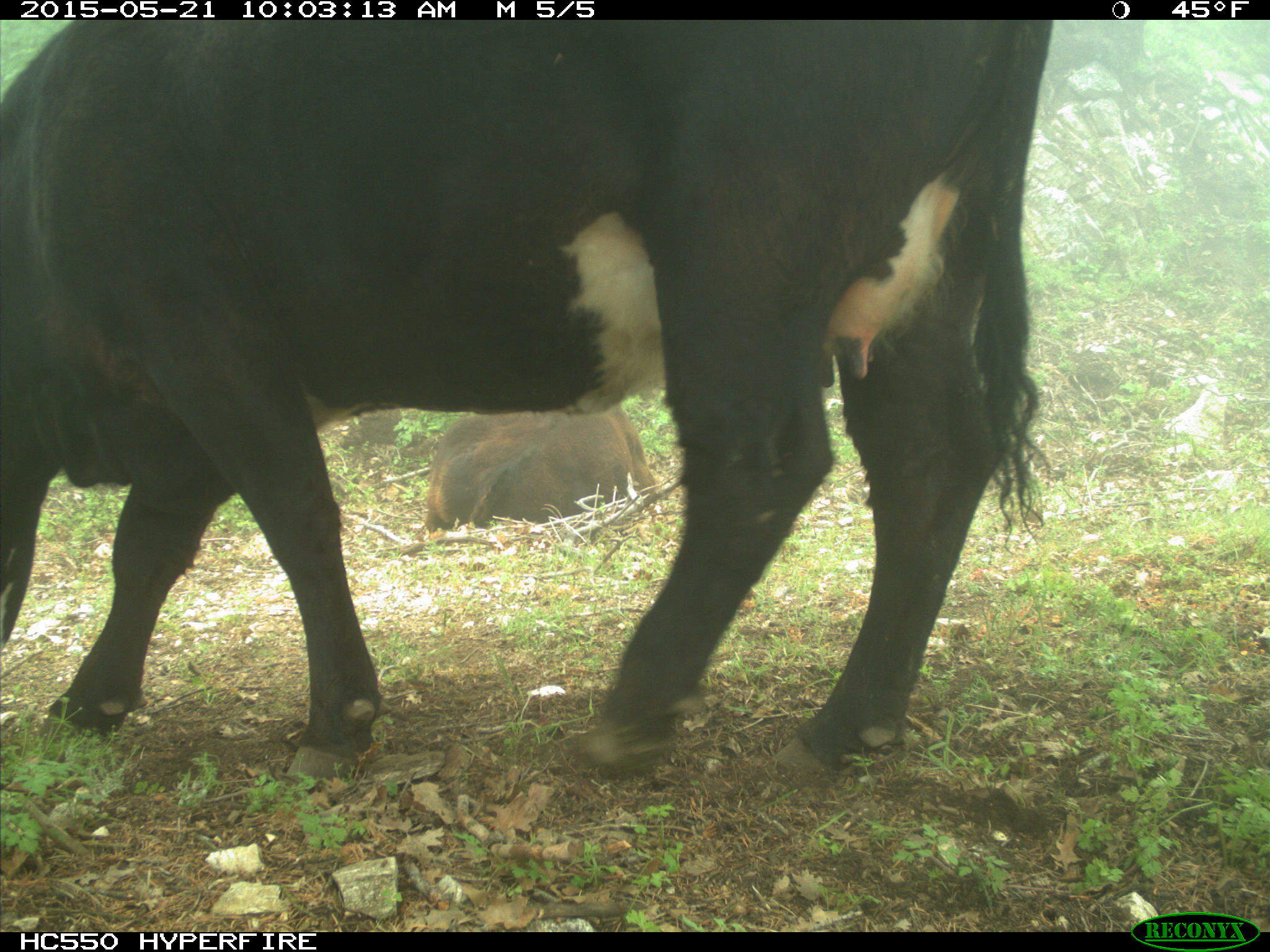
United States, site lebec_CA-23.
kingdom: Animalia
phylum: Chordata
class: Mammalia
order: Artiodactyla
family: Bovidae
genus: Bos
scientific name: Bos taurus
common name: domestic cow